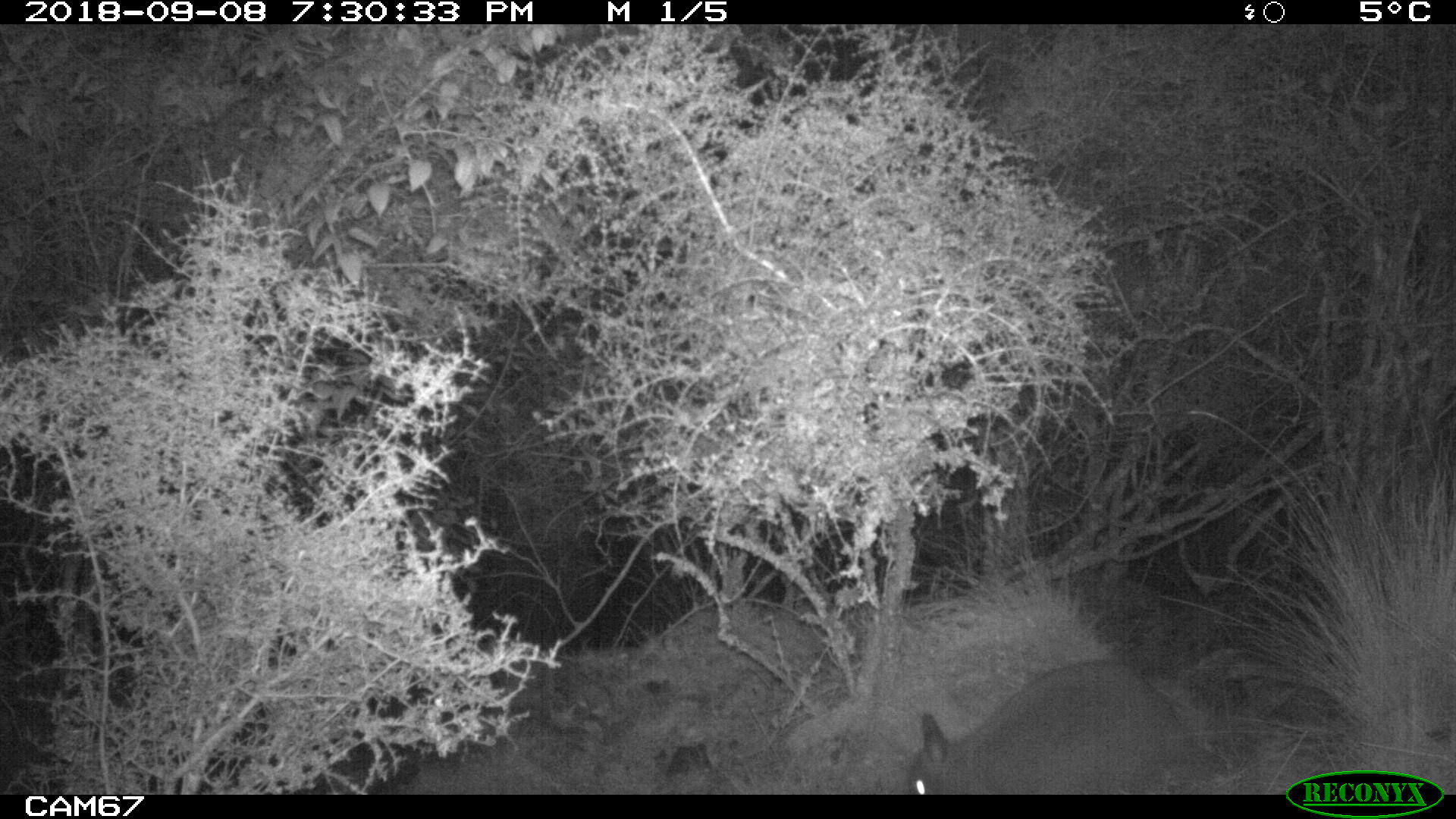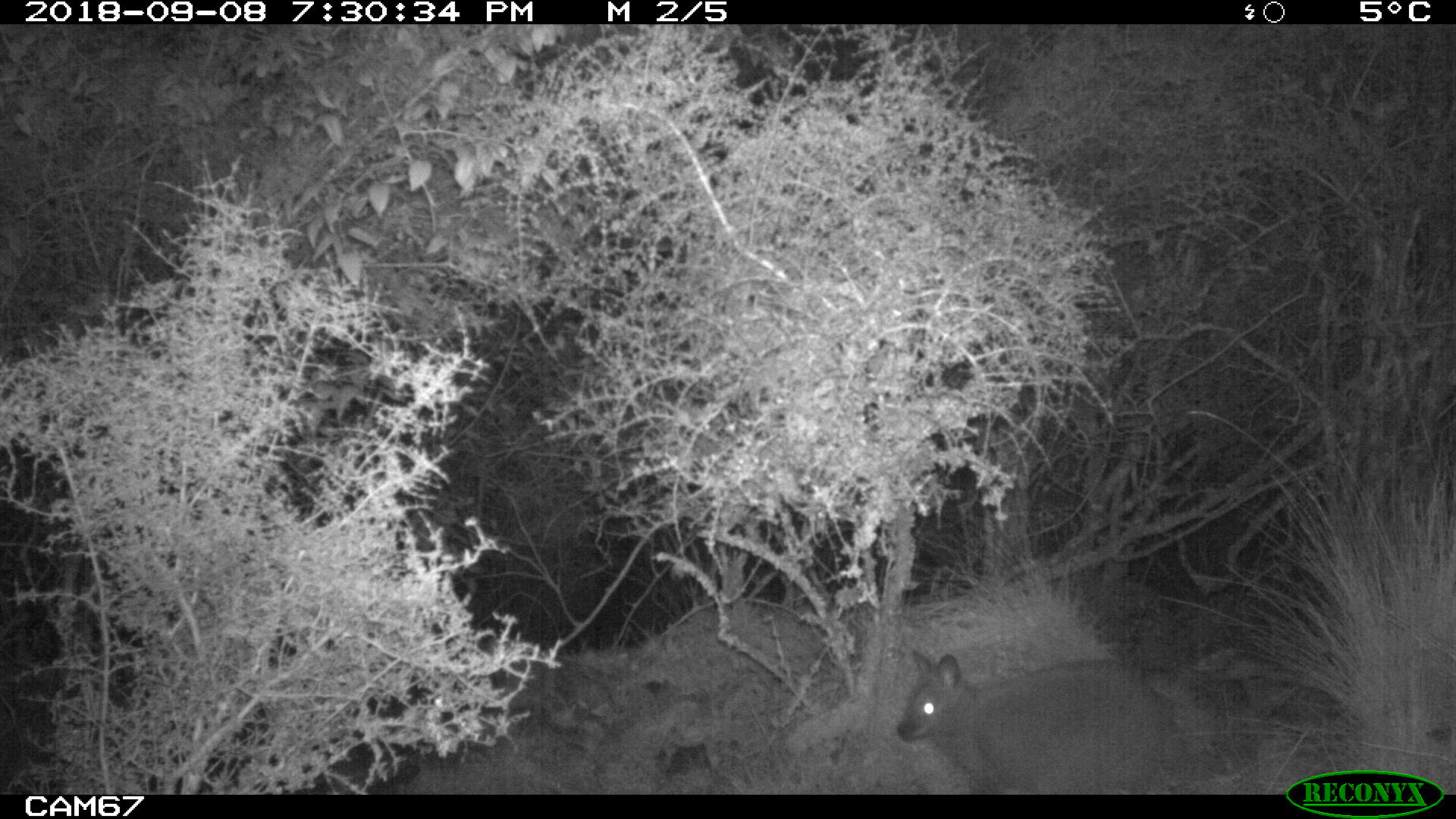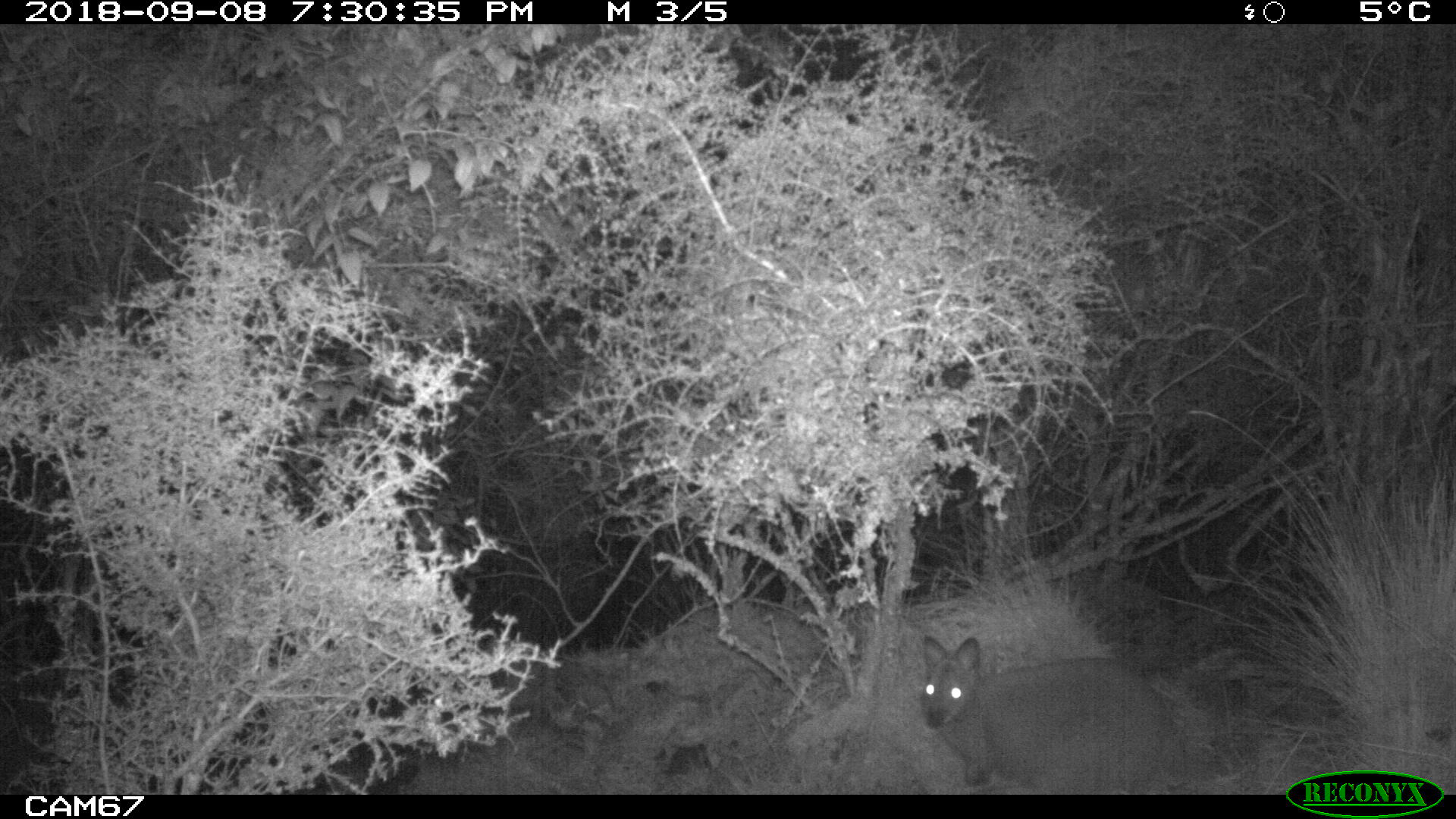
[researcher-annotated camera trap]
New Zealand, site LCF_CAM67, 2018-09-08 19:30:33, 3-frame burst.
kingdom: Animalia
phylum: Chordata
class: Mammalia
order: Diprotodontia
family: Macropodidae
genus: Notamacropus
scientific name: Notamacropus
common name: wallaby